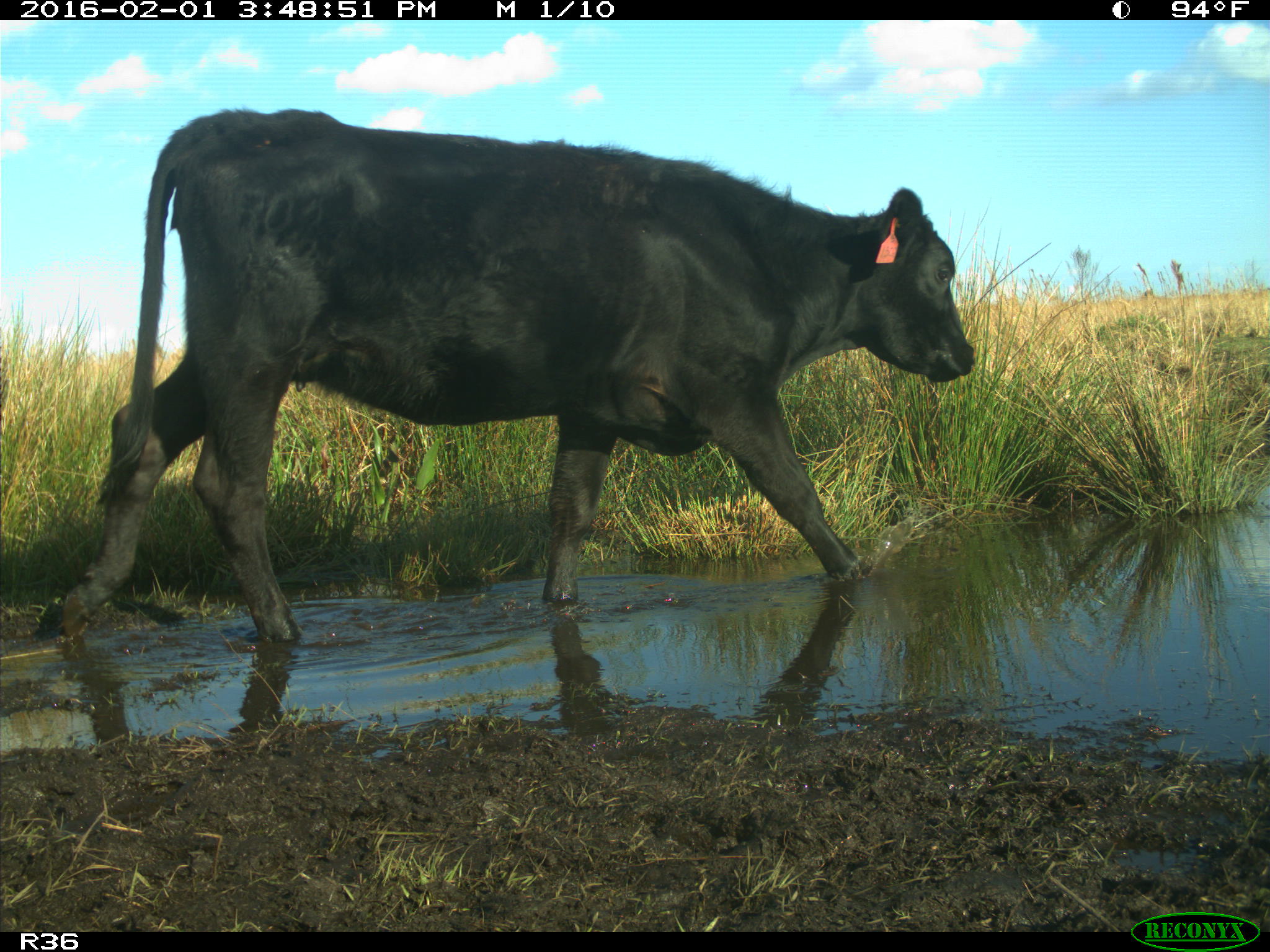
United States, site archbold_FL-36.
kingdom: Animalia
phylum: Chordata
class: Mammalia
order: Artiodactyla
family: Bovidae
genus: Bos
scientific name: Bos taurus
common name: domestic cow